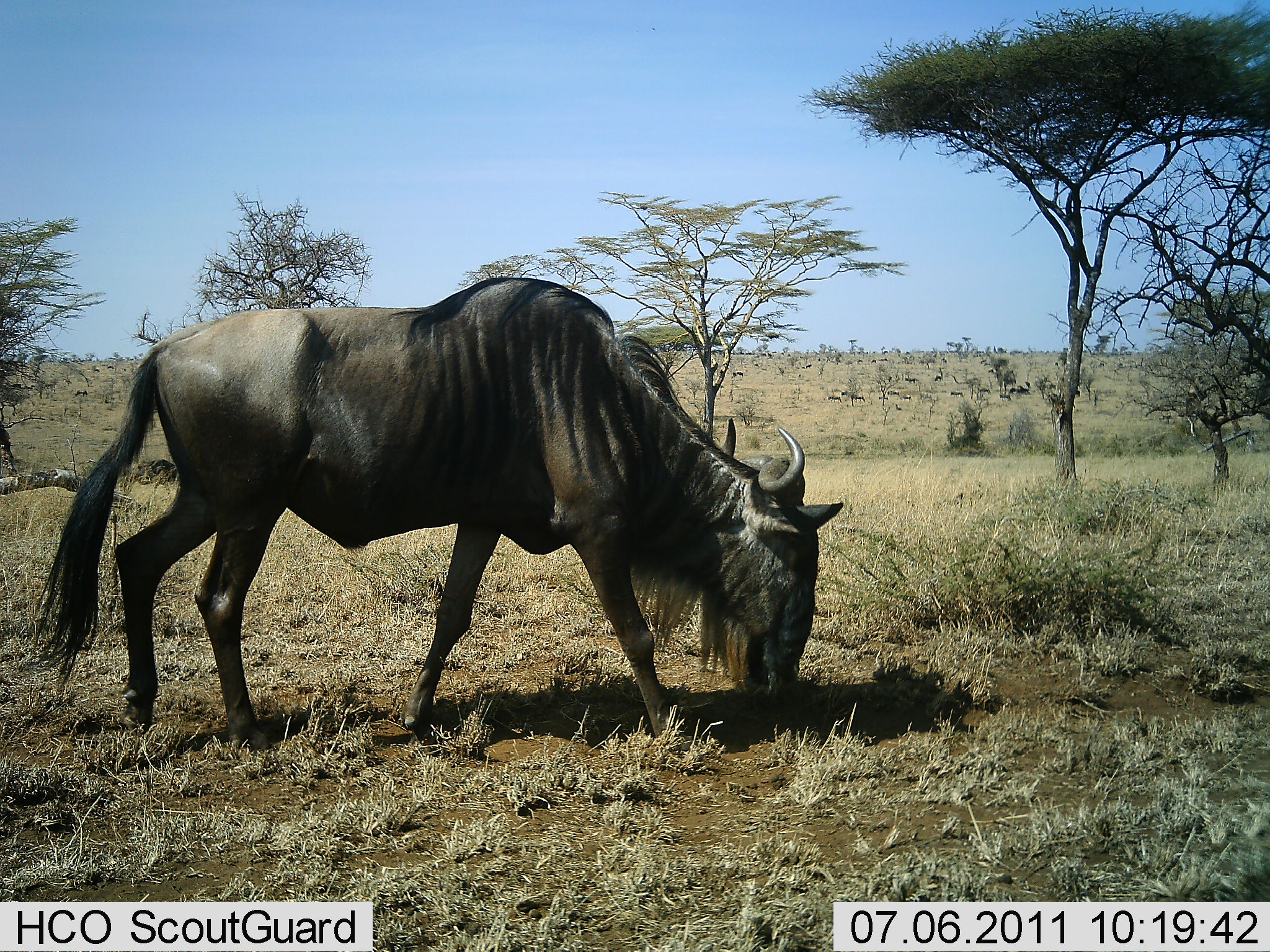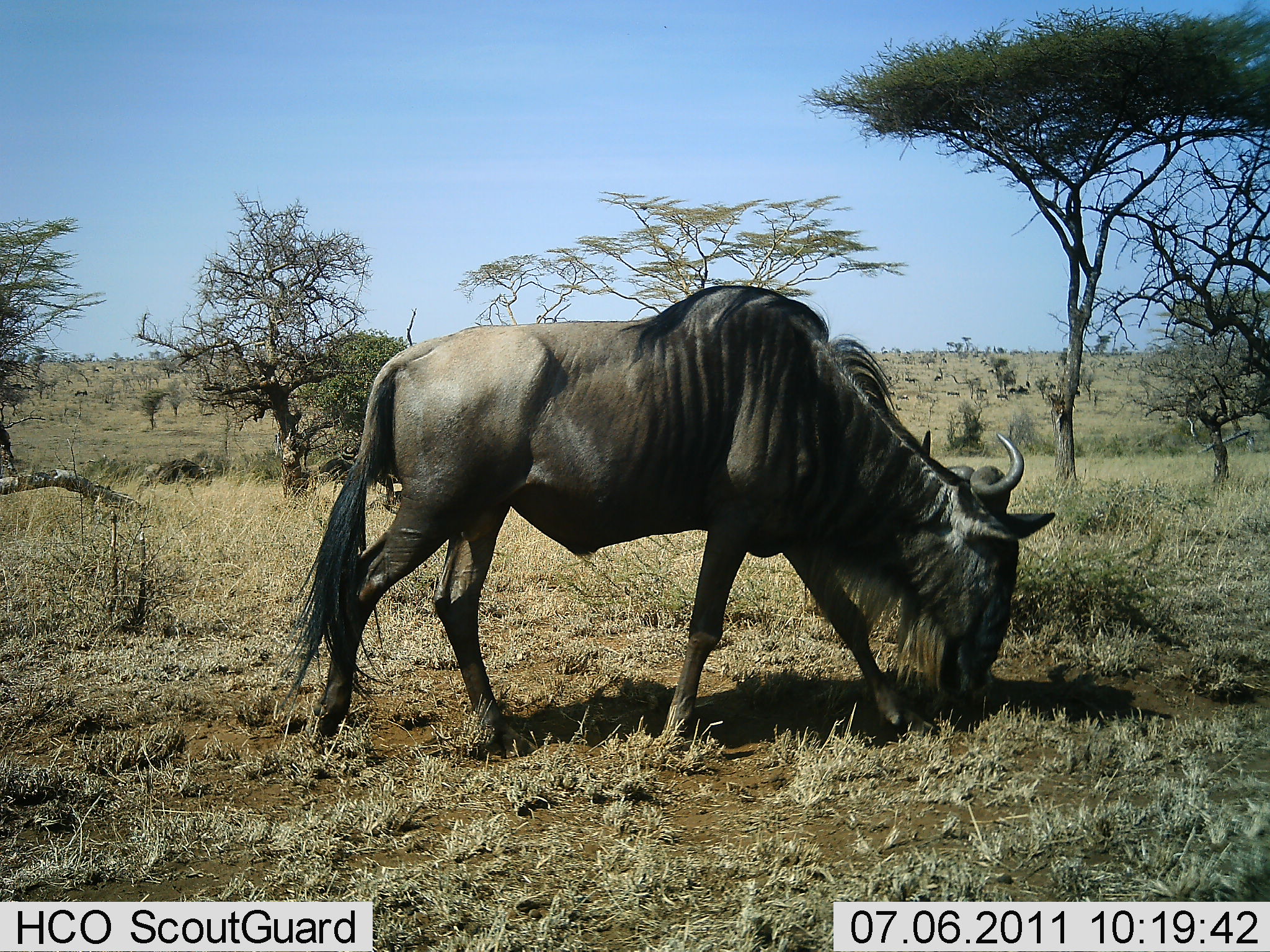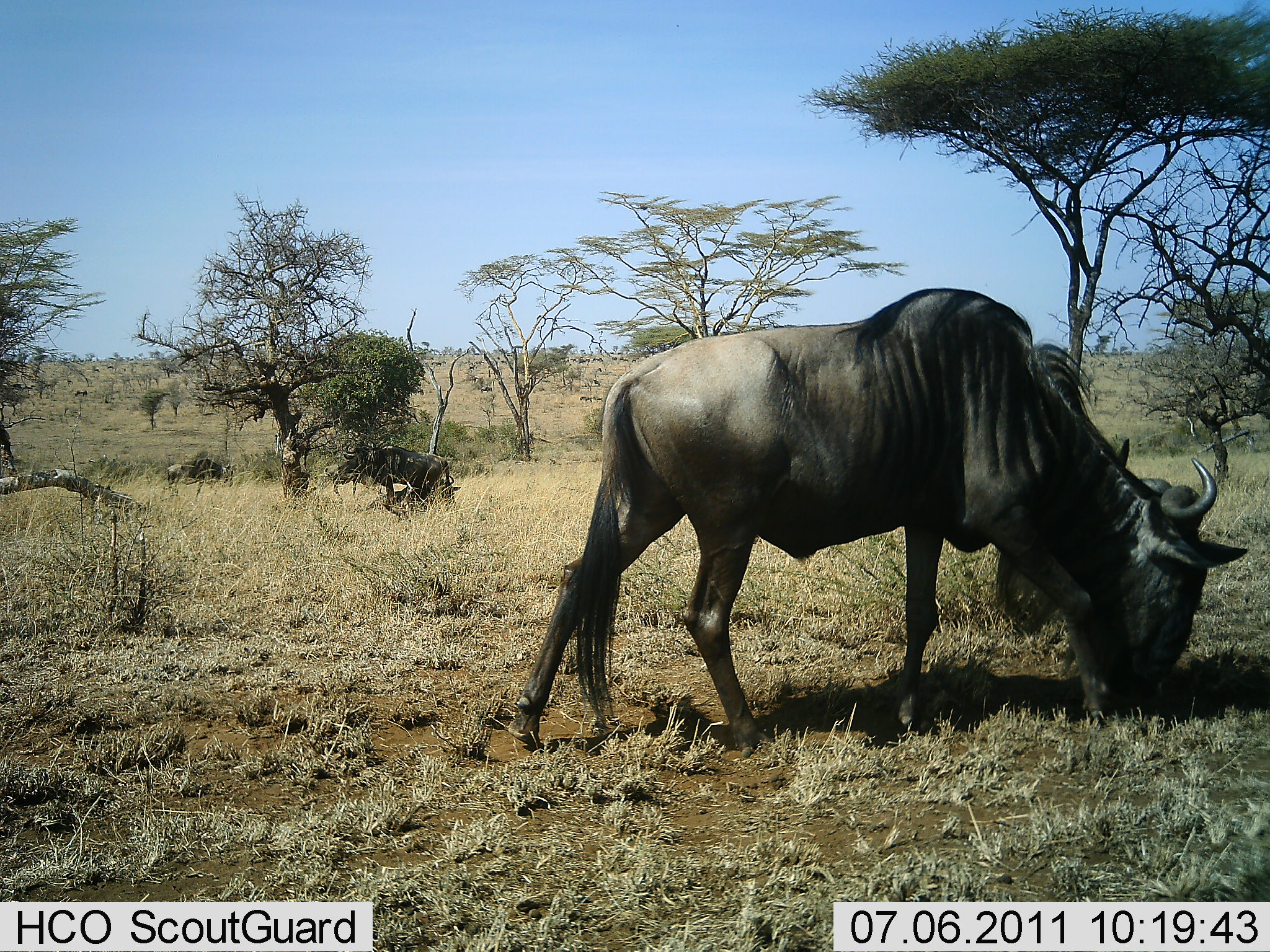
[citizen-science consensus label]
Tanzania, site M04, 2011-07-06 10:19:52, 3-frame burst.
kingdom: Animalia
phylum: Chordata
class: Mammalia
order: Artiodactyla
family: Bovidae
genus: Connochaetes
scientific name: Connochaetes taurinus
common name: blue wildebeest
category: wildebeest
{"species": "wildebeest (blue wildebeest) (Connochaetes taurinus)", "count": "2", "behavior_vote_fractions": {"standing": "18%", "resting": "9%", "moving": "45%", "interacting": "0%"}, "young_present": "0%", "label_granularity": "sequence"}